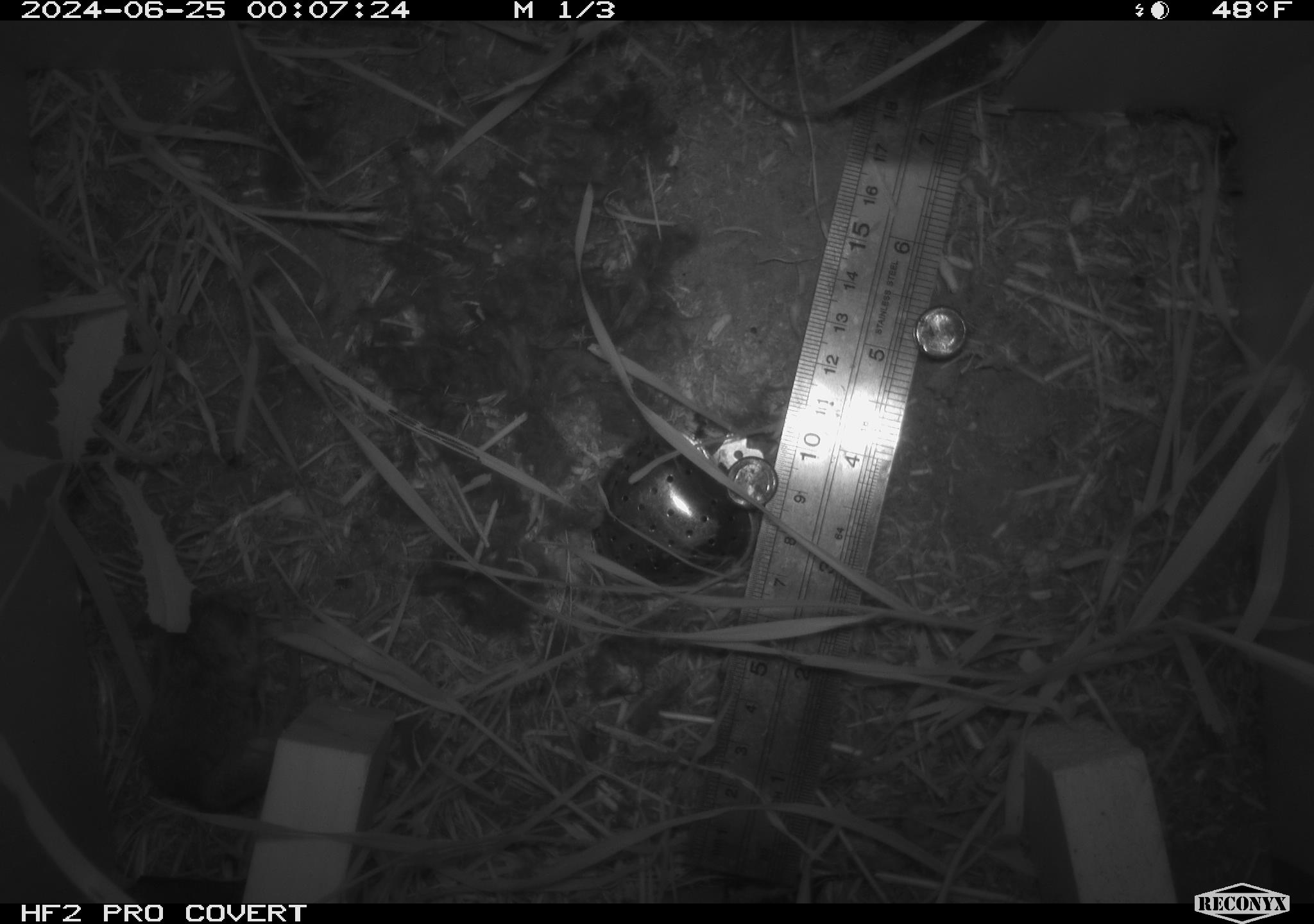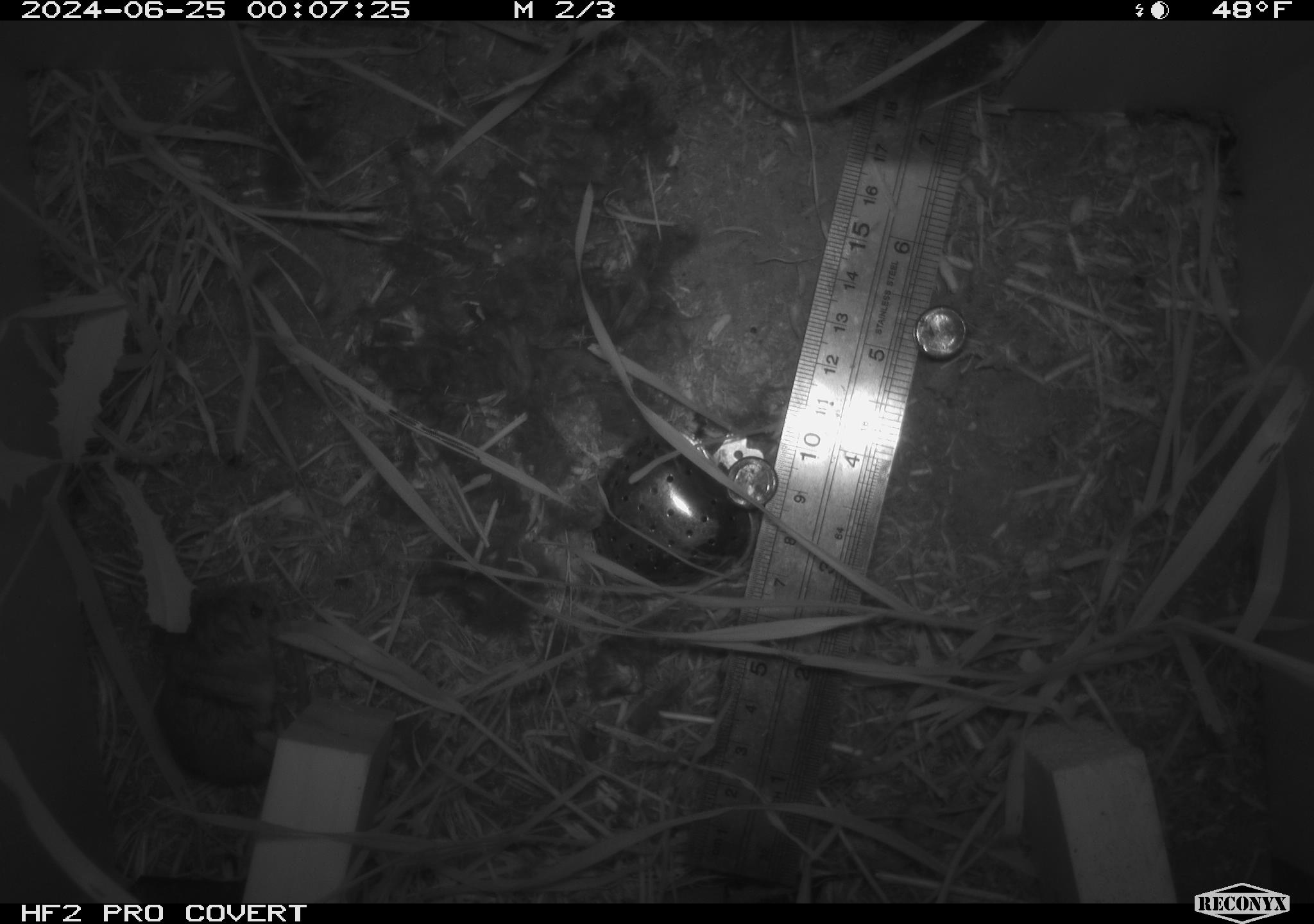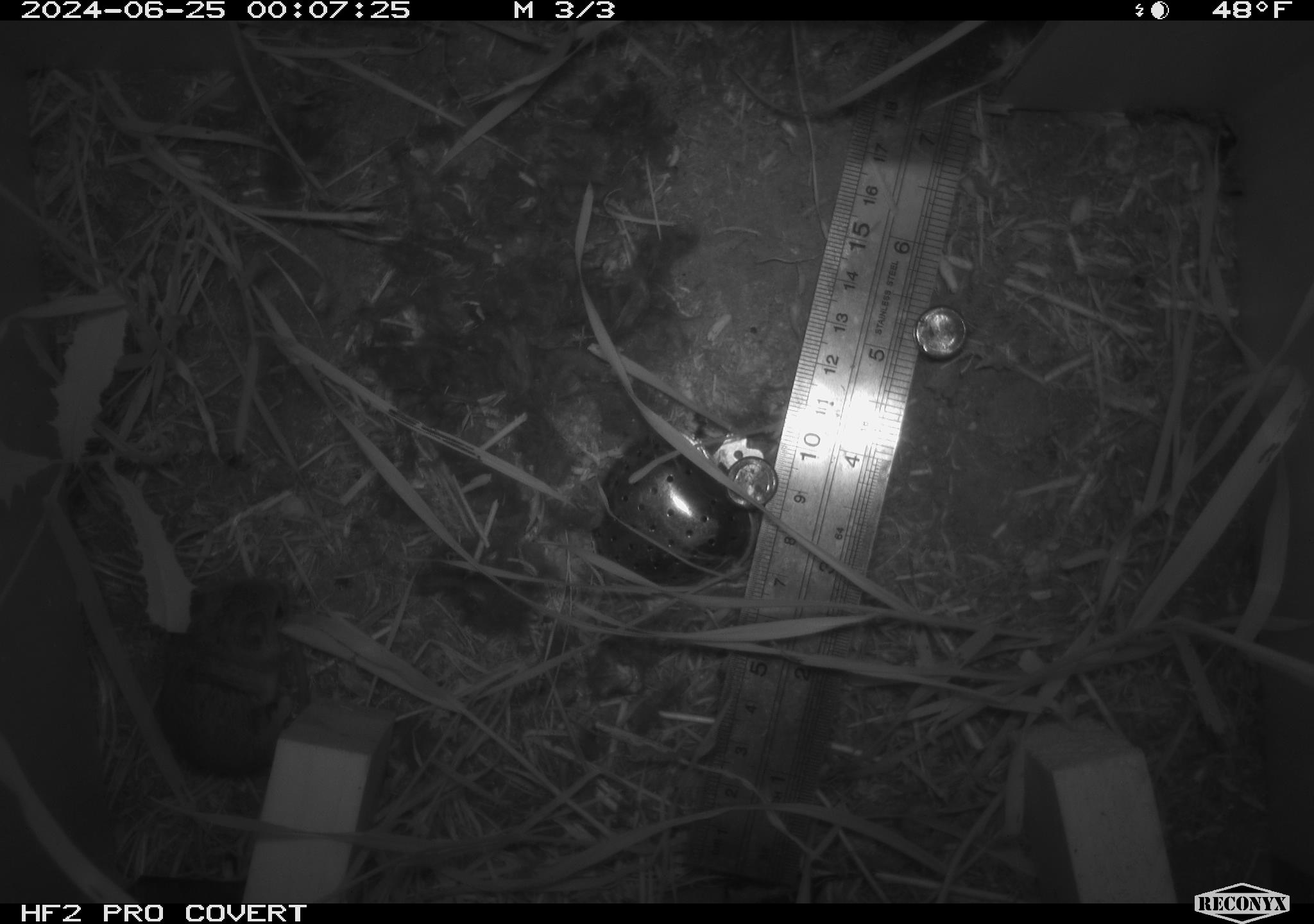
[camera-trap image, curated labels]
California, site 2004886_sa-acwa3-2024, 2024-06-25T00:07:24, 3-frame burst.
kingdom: Animalia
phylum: Chordata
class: Mammalia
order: Rodentia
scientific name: Rodentia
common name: mouse species